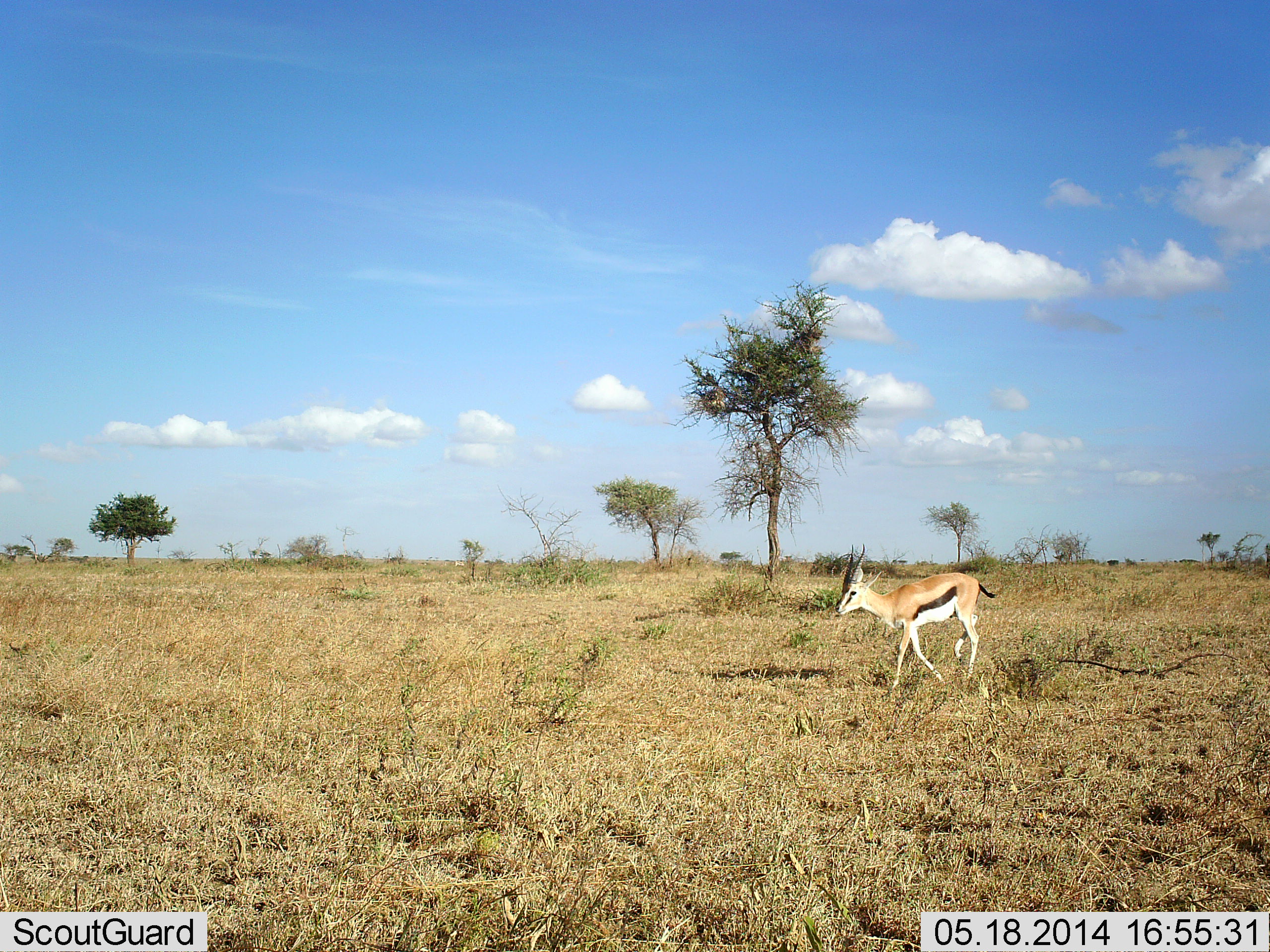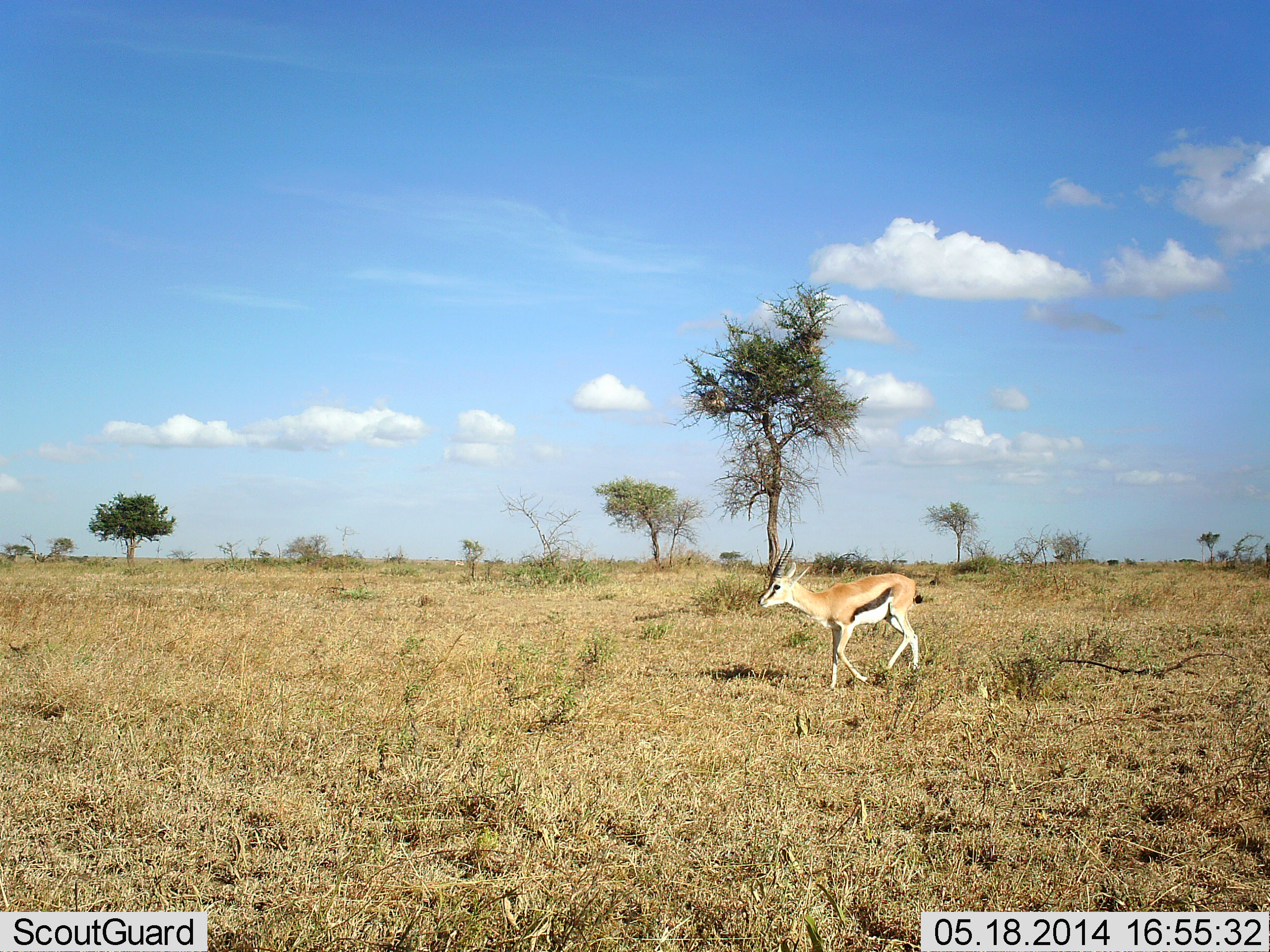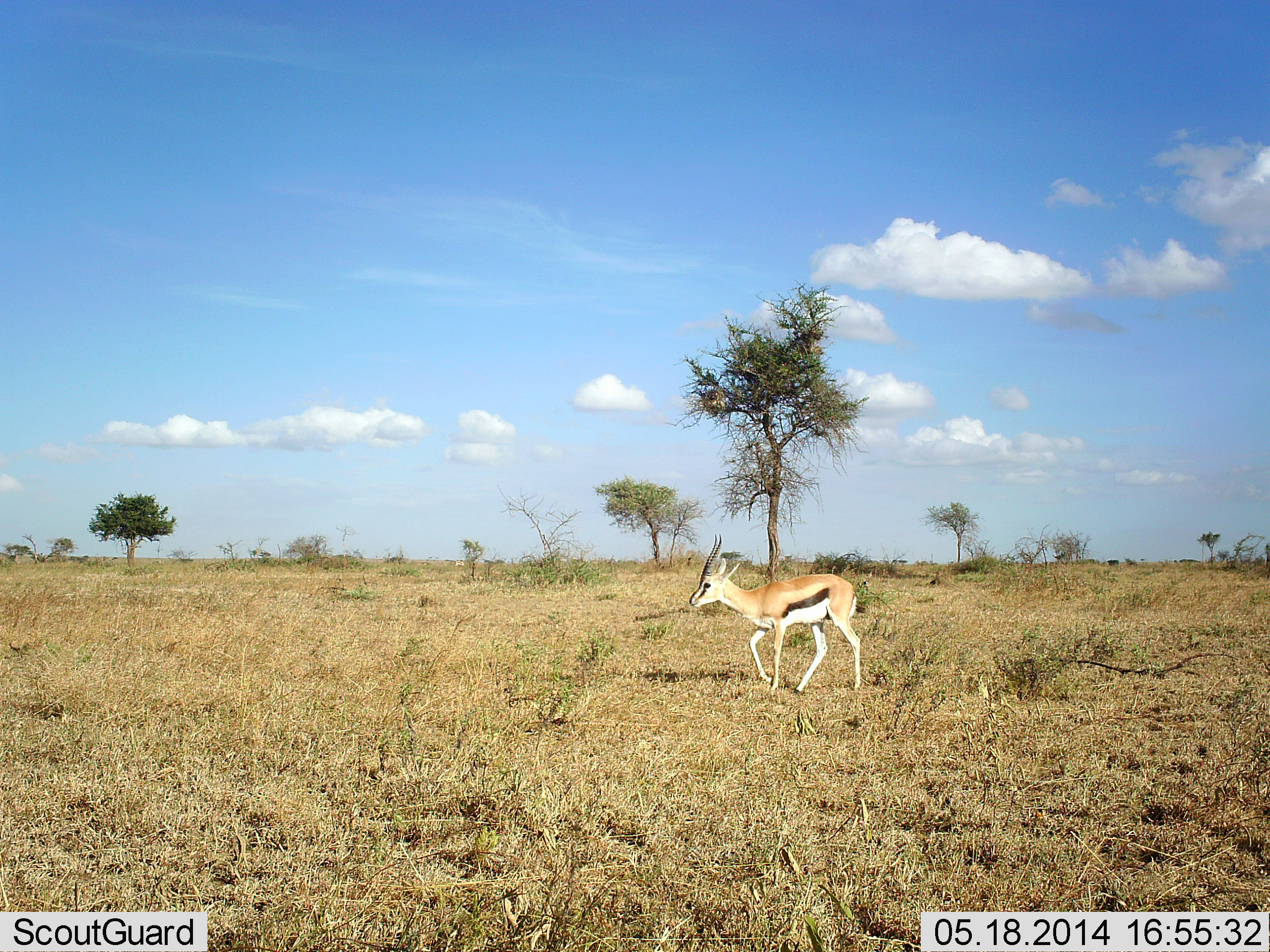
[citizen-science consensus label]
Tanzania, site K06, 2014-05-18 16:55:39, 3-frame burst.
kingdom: Animalia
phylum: Chordata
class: Mammalia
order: Artiodactyla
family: Bovidae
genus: Eudorcas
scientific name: Eudorcas thomsonii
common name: thomson's gazelle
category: gazellethomsons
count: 1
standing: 0%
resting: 0%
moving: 100%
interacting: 0%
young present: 0%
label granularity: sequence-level